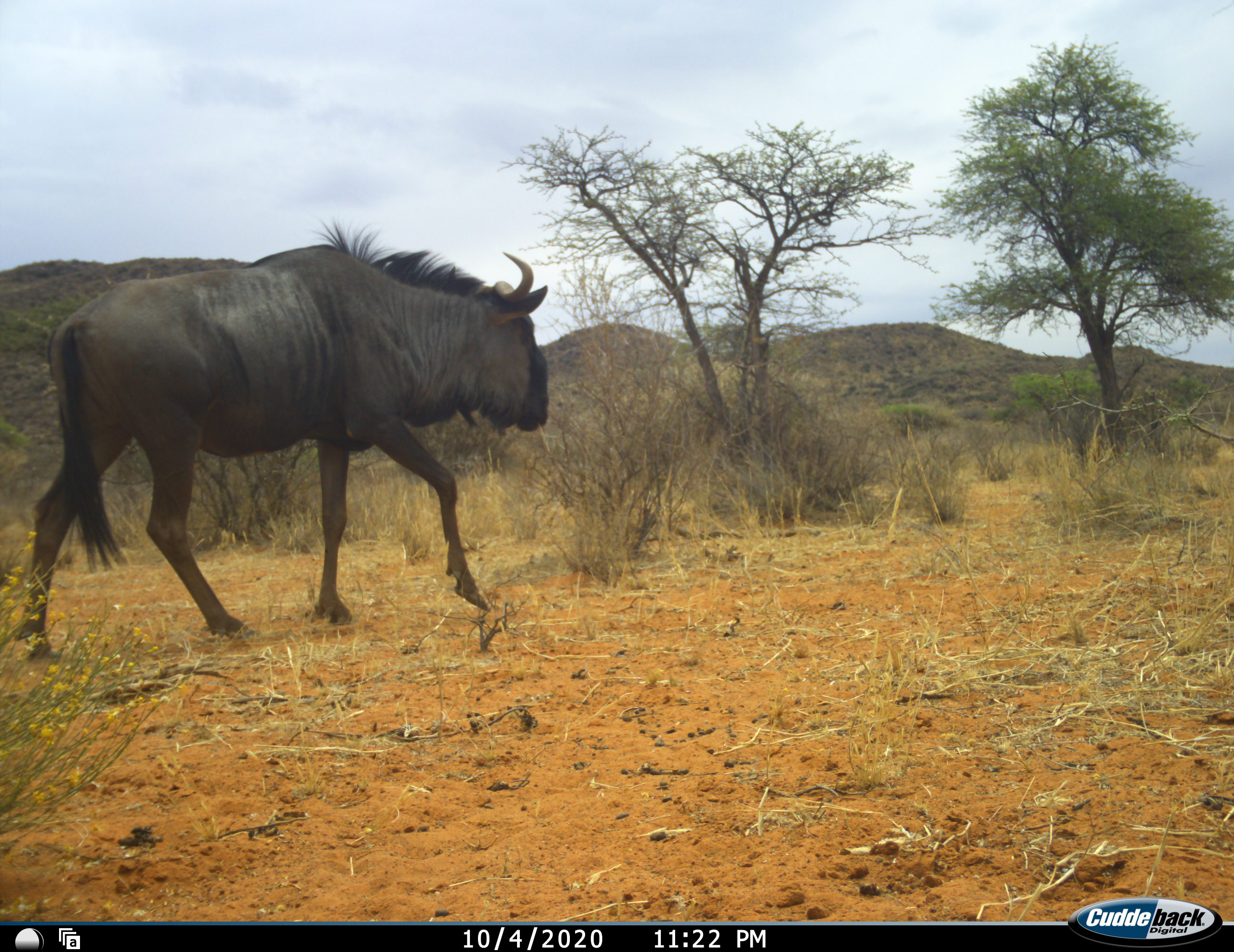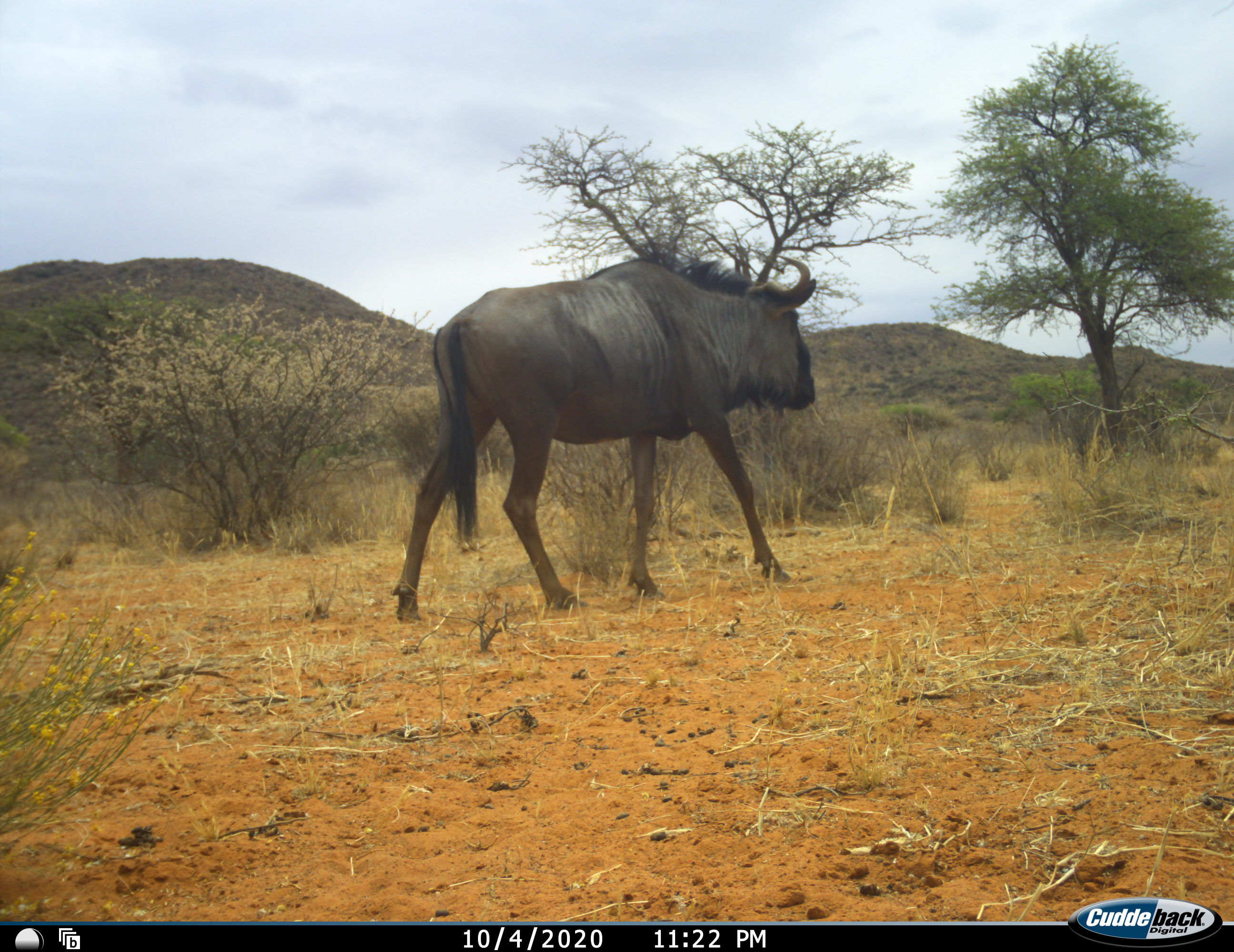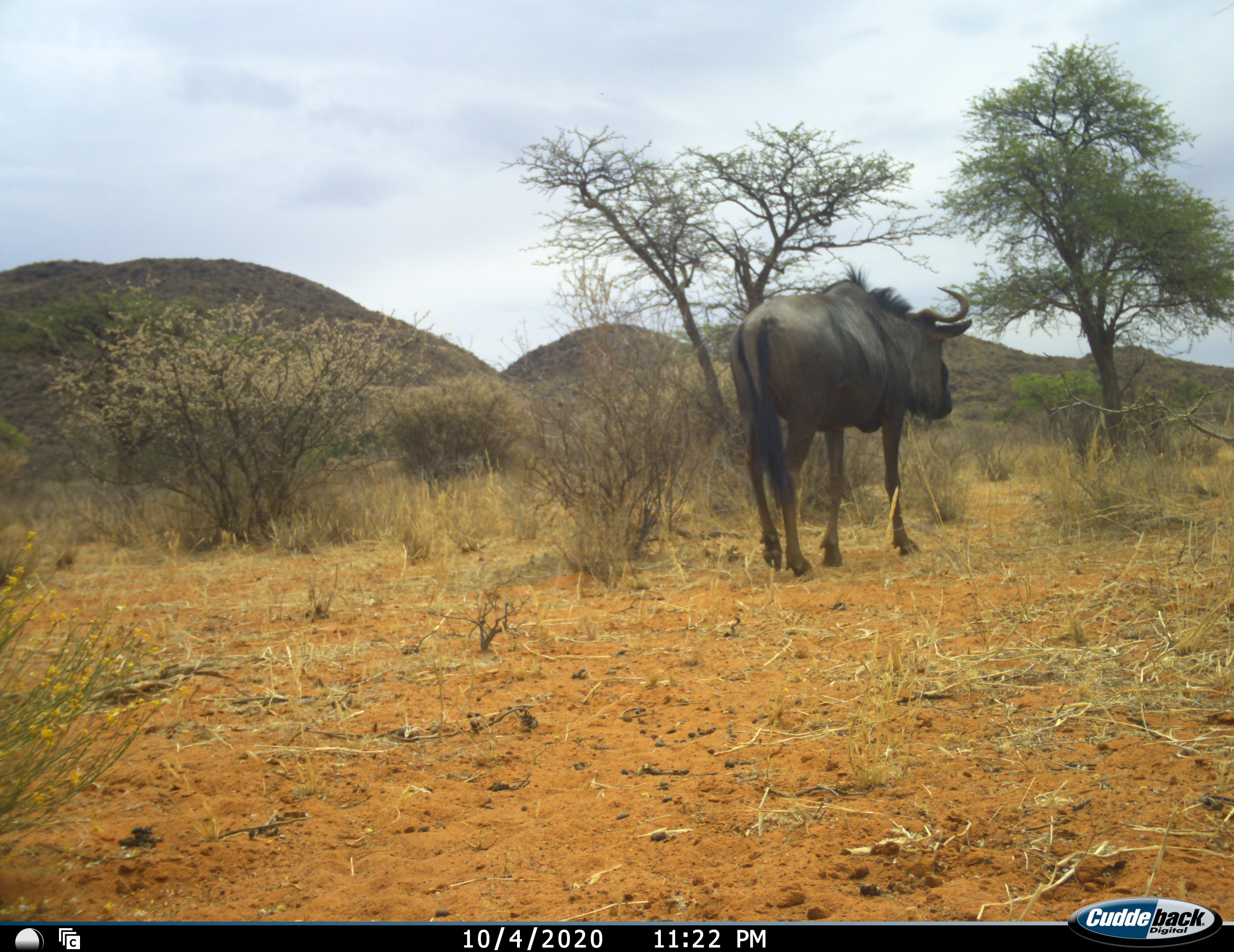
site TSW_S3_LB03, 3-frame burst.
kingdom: Animalia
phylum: Chordata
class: Mammalia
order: Artiodactyla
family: Bovidae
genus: Connochaetes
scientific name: Connochaetes taurinus taurinus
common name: blue wildebeest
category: wildebeestblue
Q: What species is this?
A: Wildebeestblue (blue wildebeest) (Connochaetes taurinus taurinus).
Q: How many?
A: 1.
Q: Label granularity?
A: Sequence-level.